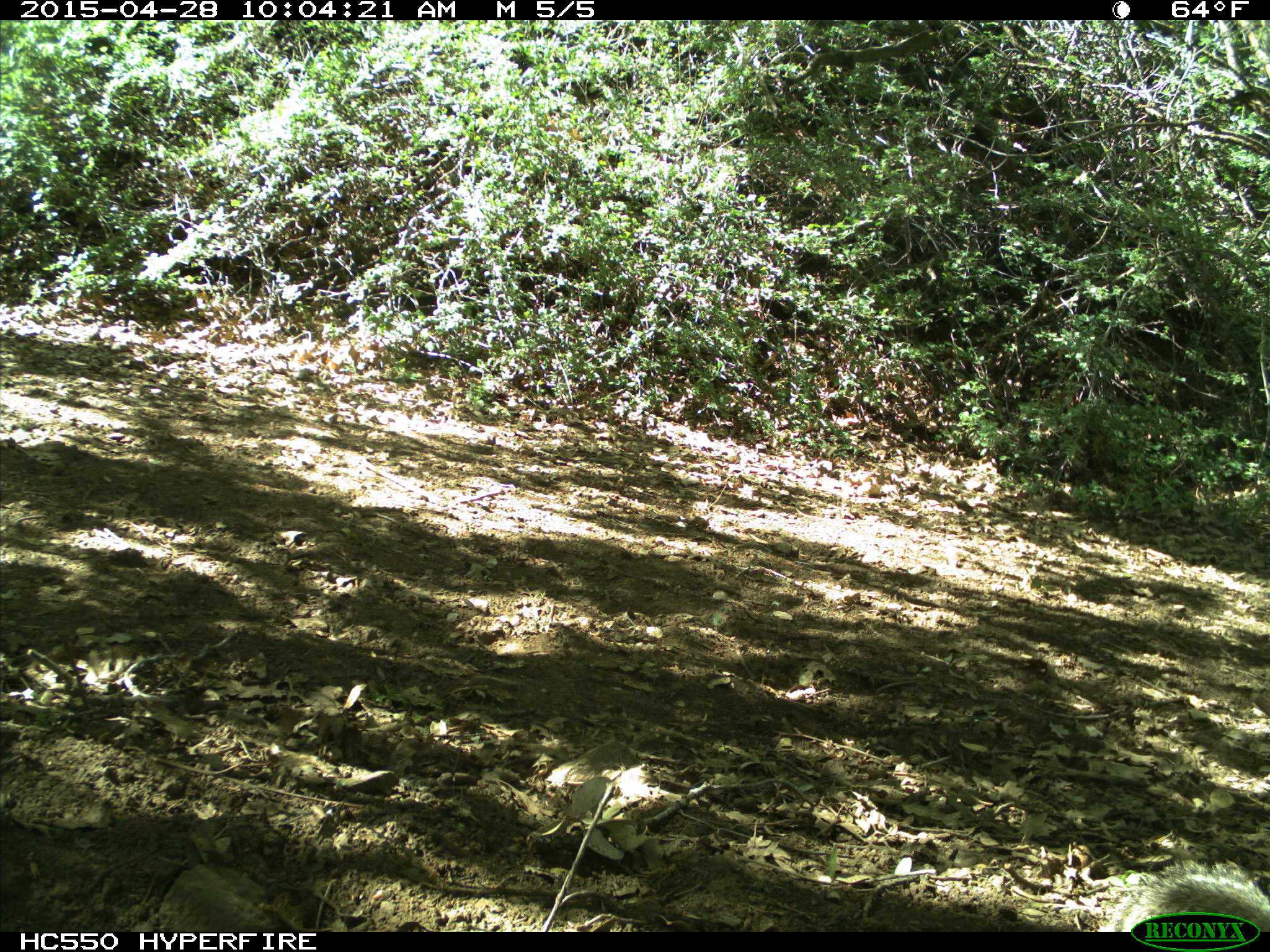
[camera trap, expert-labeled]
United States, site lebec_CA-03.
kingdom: Animalia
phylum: Chordata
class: Mammalia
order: Rodentia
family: Sciuridae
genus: Otospermophilus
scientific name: Otospermophilus beecheyi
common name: california ground squirrel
Otospermophilus beecheyi (california ground squirrel).